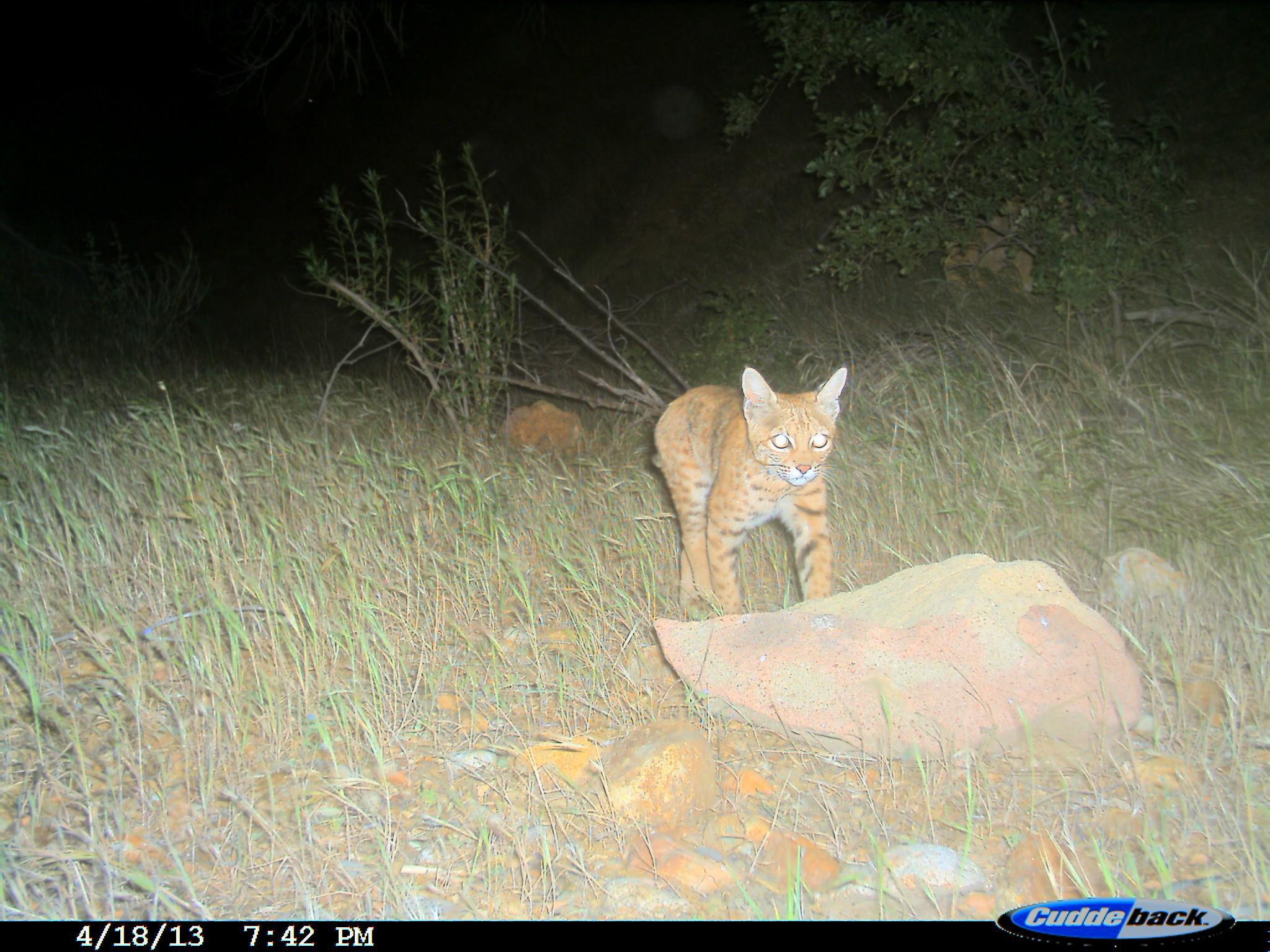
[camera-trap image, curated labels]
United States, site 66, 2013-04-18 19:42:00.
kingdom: Animalia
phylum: Chordata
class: Mammalia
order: Carnivora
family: Felidae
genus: Lynx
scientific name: Lynx rufus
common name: bobcat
Bobcat (Lynx rufus).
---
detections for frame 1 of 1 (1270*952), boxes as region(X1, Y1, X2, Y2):
bobcat: region(652, 366, 851, 619)